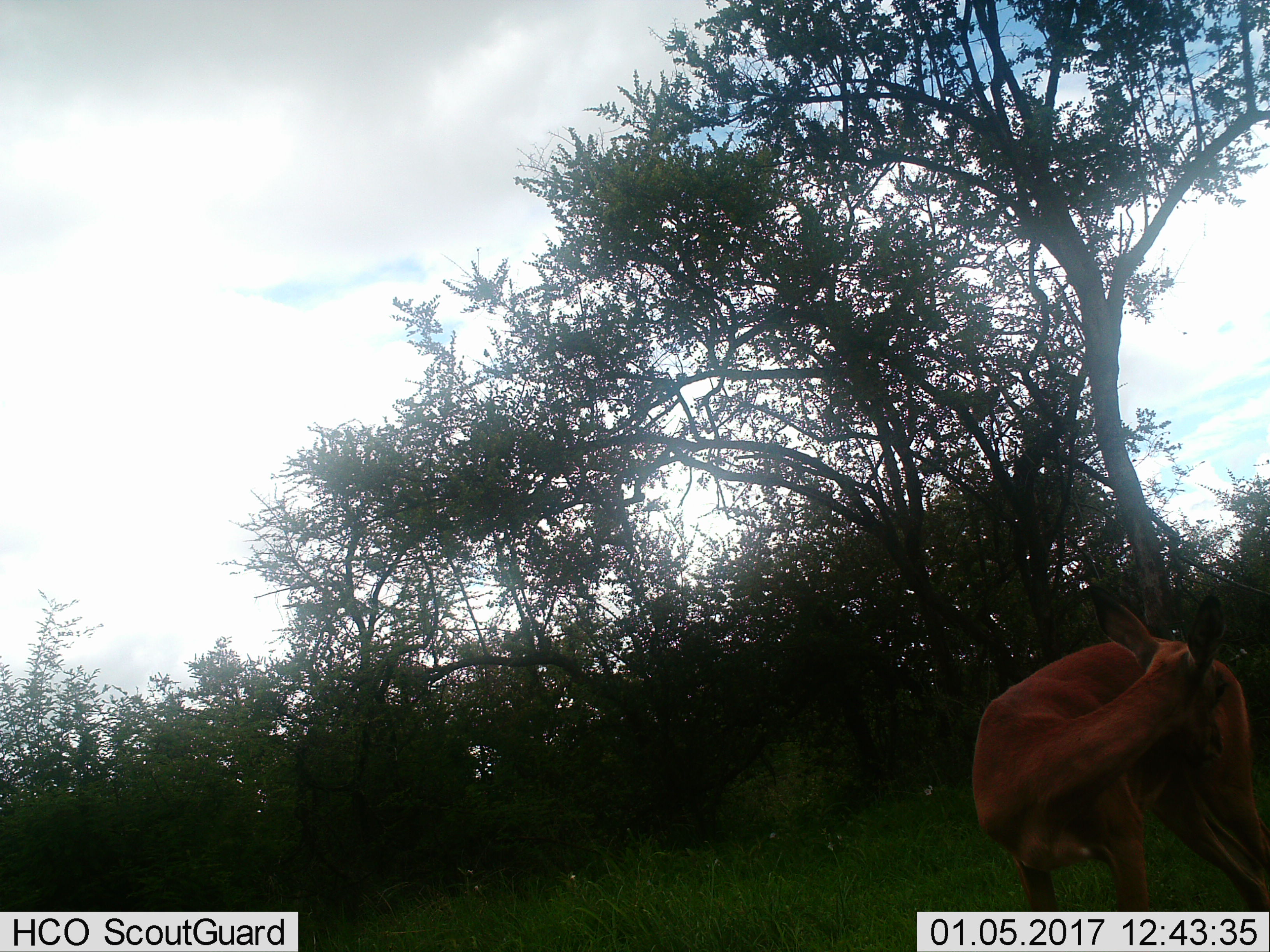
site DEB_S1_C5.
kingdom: Animalia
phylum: Chordata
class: Mammalia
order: Artiodactyla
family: Bovidae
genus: Aepyceros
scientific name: Aepyceros melampus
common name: impala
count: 1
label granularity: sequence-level